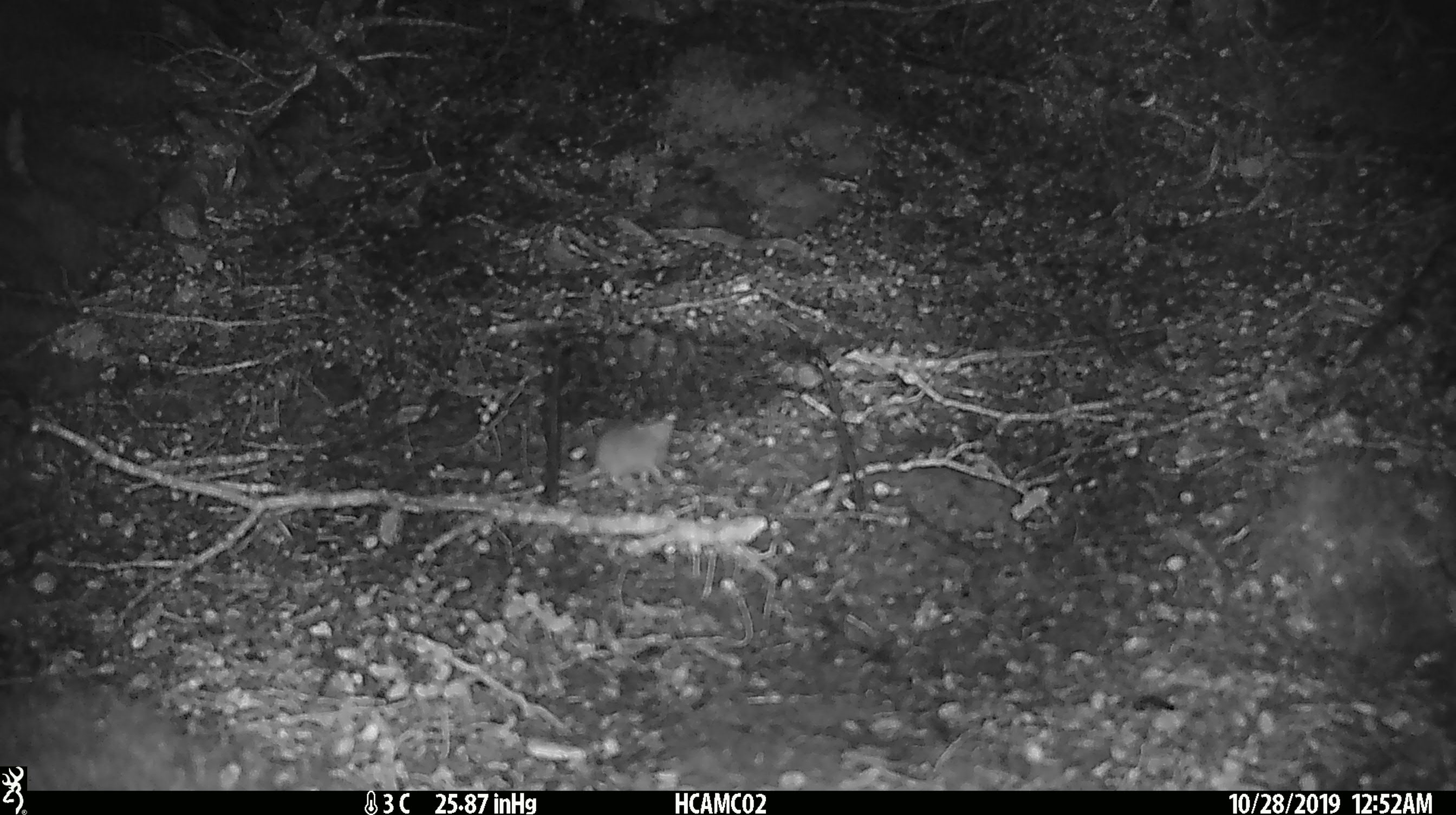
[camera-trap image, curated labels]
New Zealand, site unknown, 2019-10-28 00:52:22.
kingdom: Animalia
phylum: Chordata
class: Mammalia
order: Rodentia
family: Muridae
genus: Mus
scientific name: Mus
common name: mouse